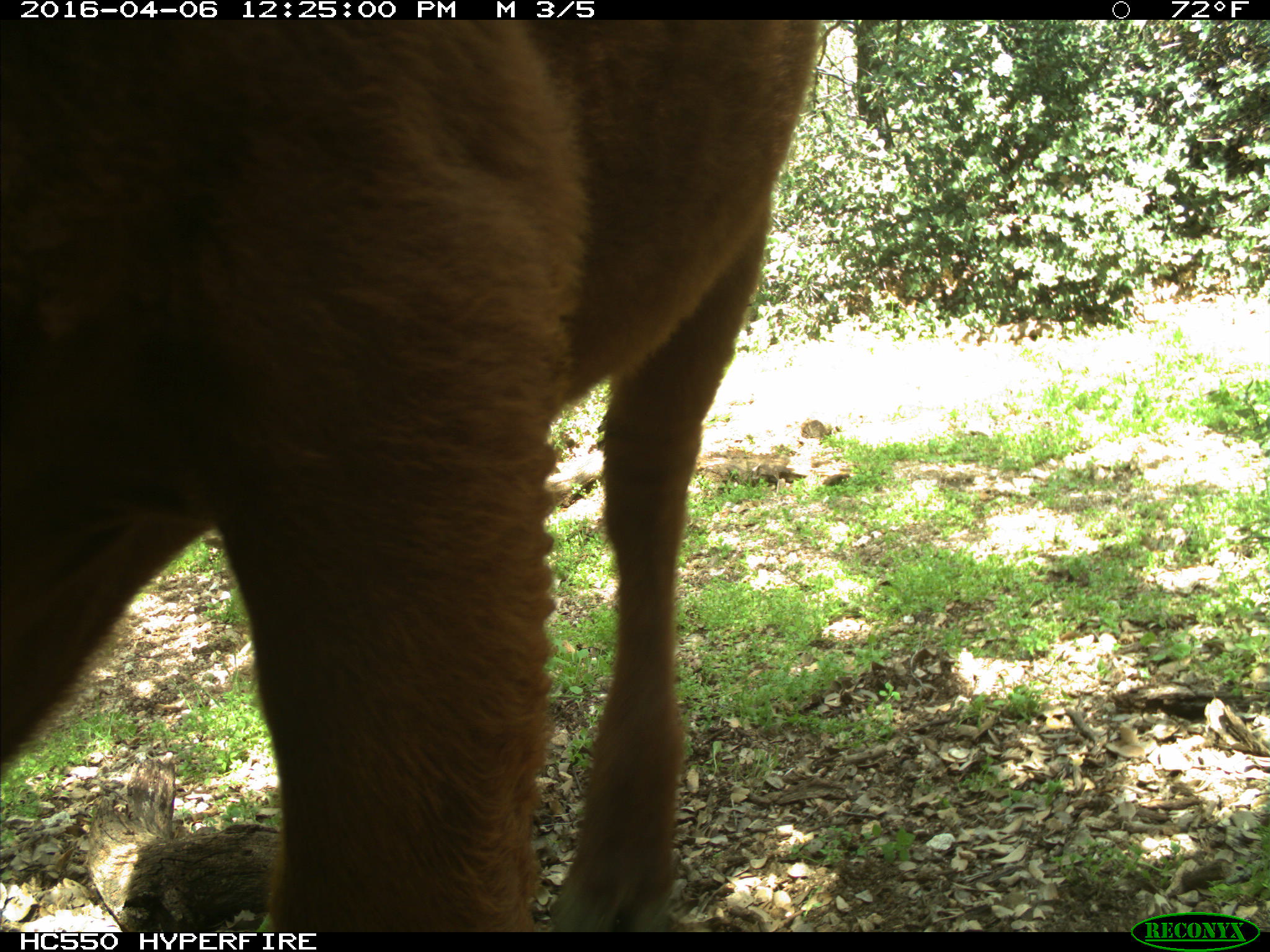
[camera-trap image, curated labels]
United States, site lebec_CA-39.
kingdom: Animalia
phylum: Chordata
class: Mammalia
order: Artiodactyla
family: Bovidae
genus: Bos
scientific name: Bos taurus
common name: domestic cow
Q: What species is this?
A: Bos taurus (domestic cow).